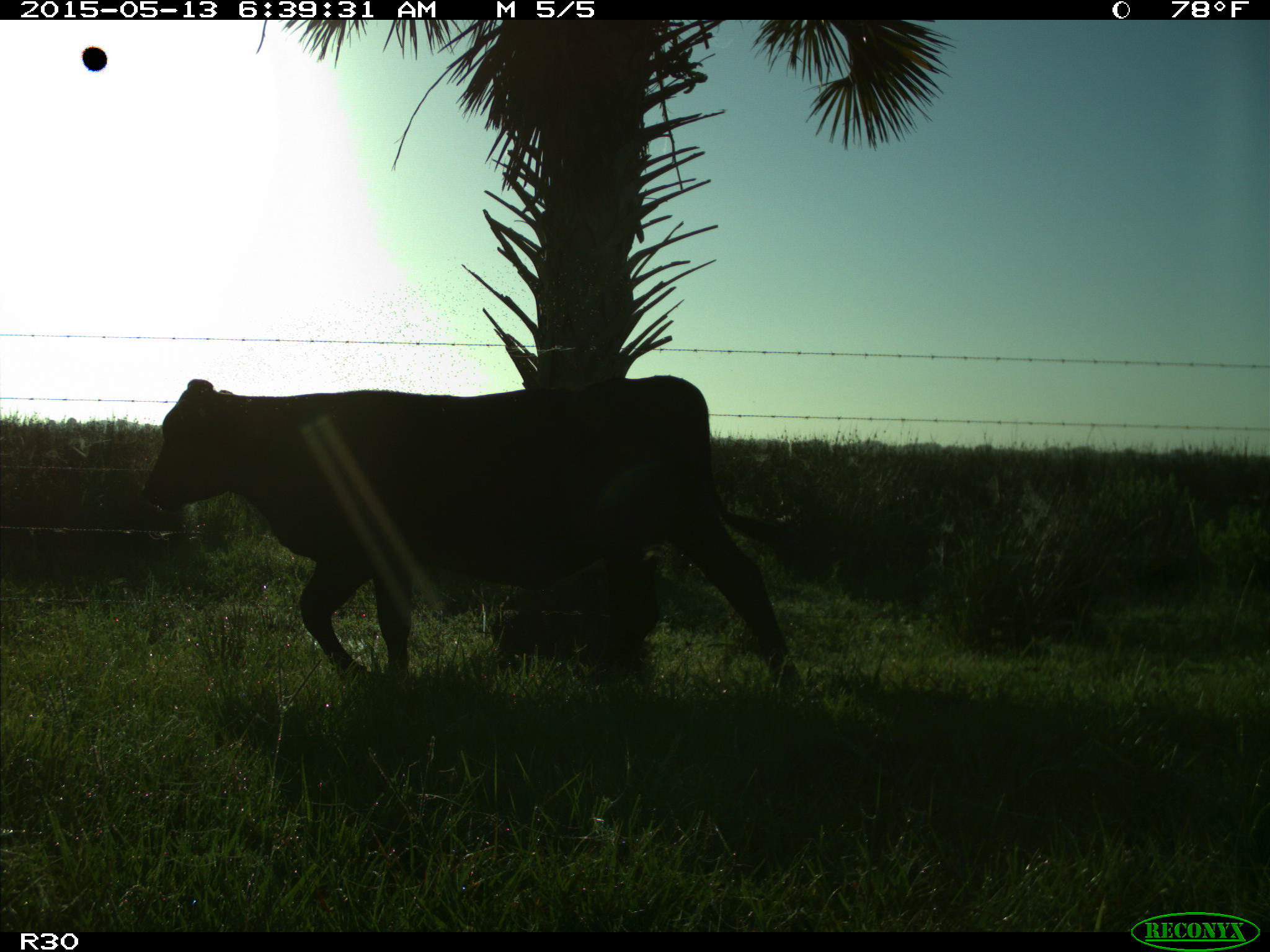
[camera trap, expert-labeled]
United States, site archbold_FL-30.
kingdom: Animalia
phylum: Chordata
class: Mammalia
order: Artiodactyla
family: Bovidae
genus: Bos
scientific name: Bos taurus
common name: domestic cow